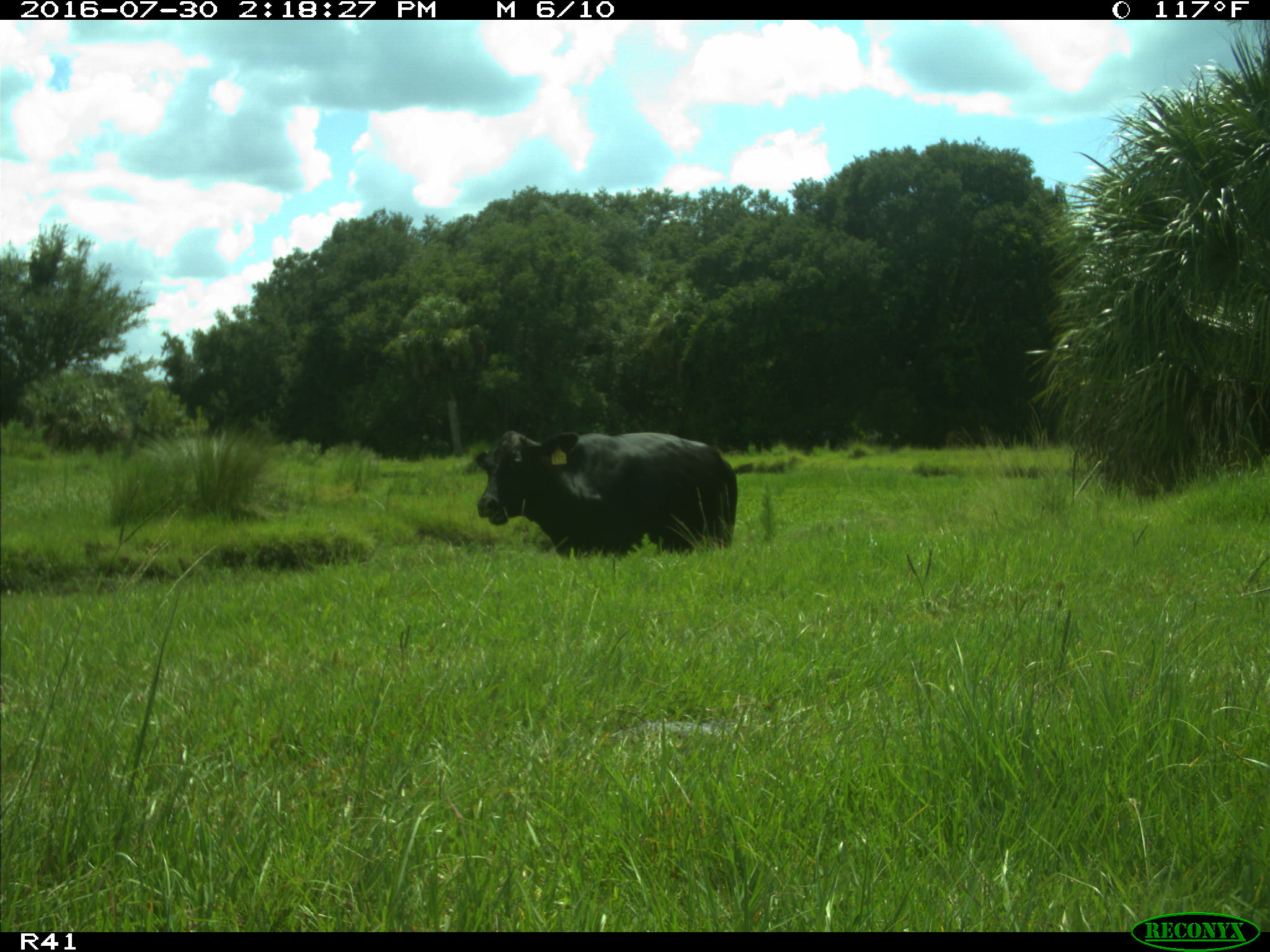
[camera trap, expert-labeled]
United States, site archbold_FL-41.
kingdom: Animalia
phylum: Chordata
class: Mammalia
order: Artiodactyla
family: Bovidae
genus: Bos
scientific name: Bos taurus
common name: domestic cow